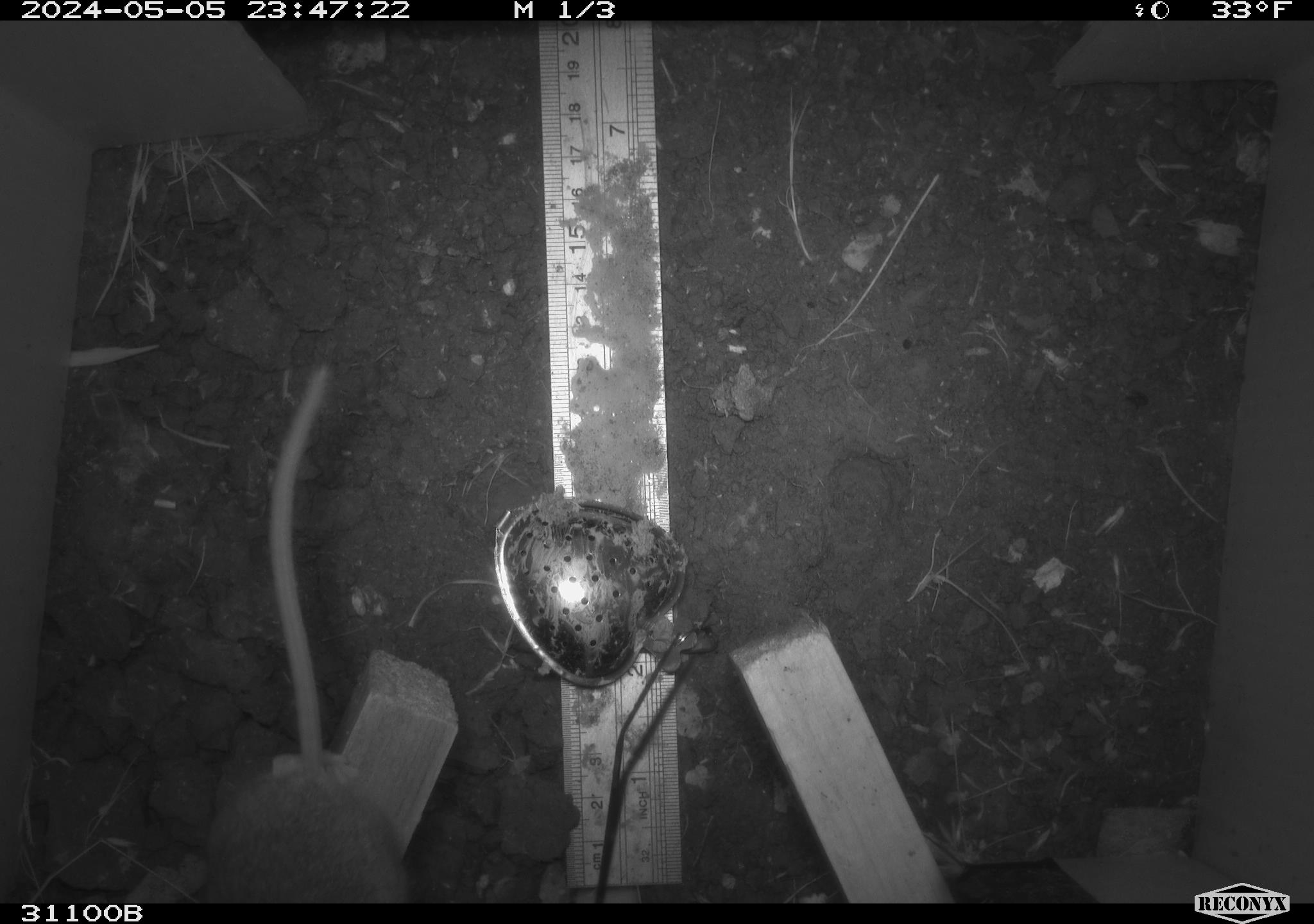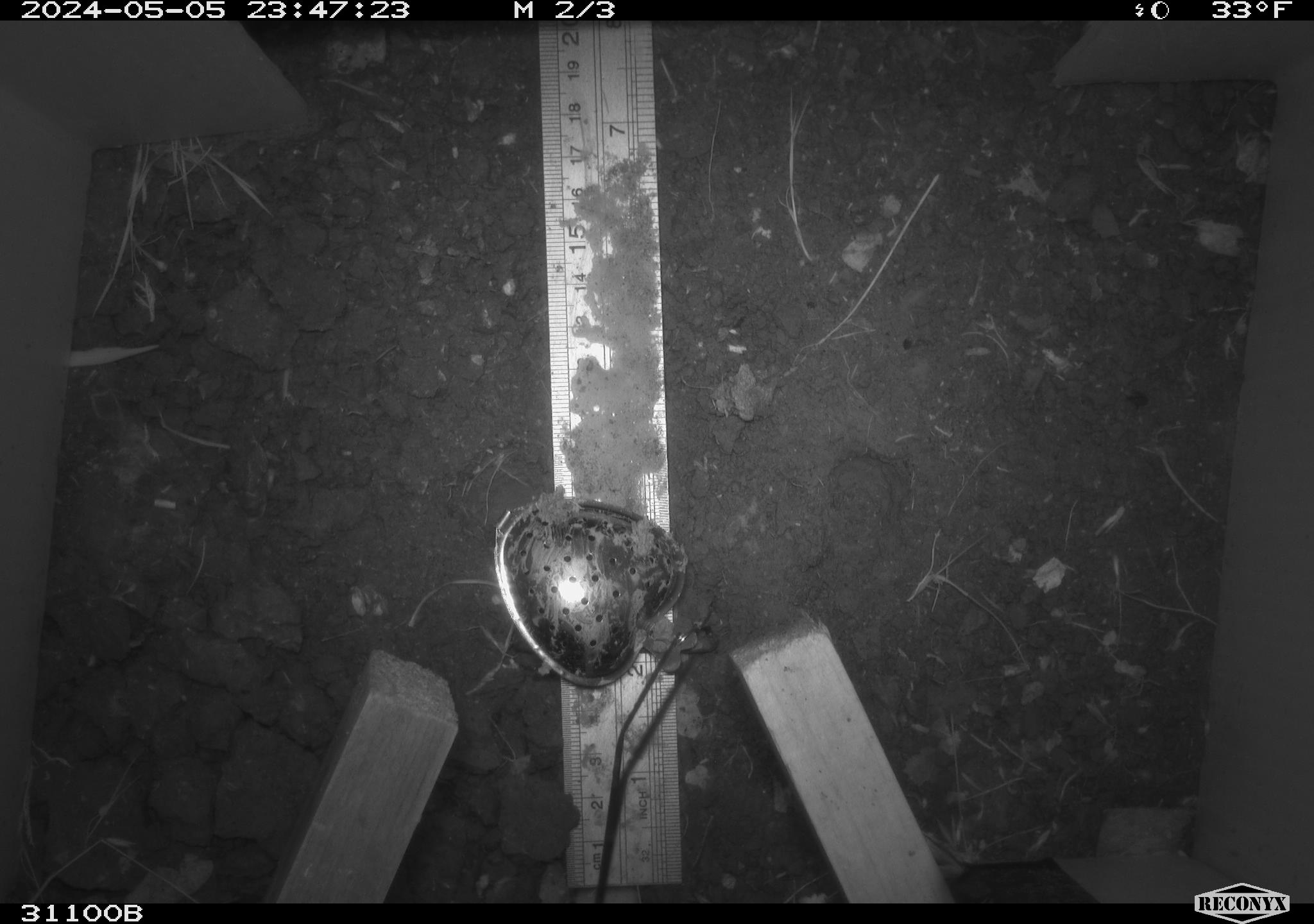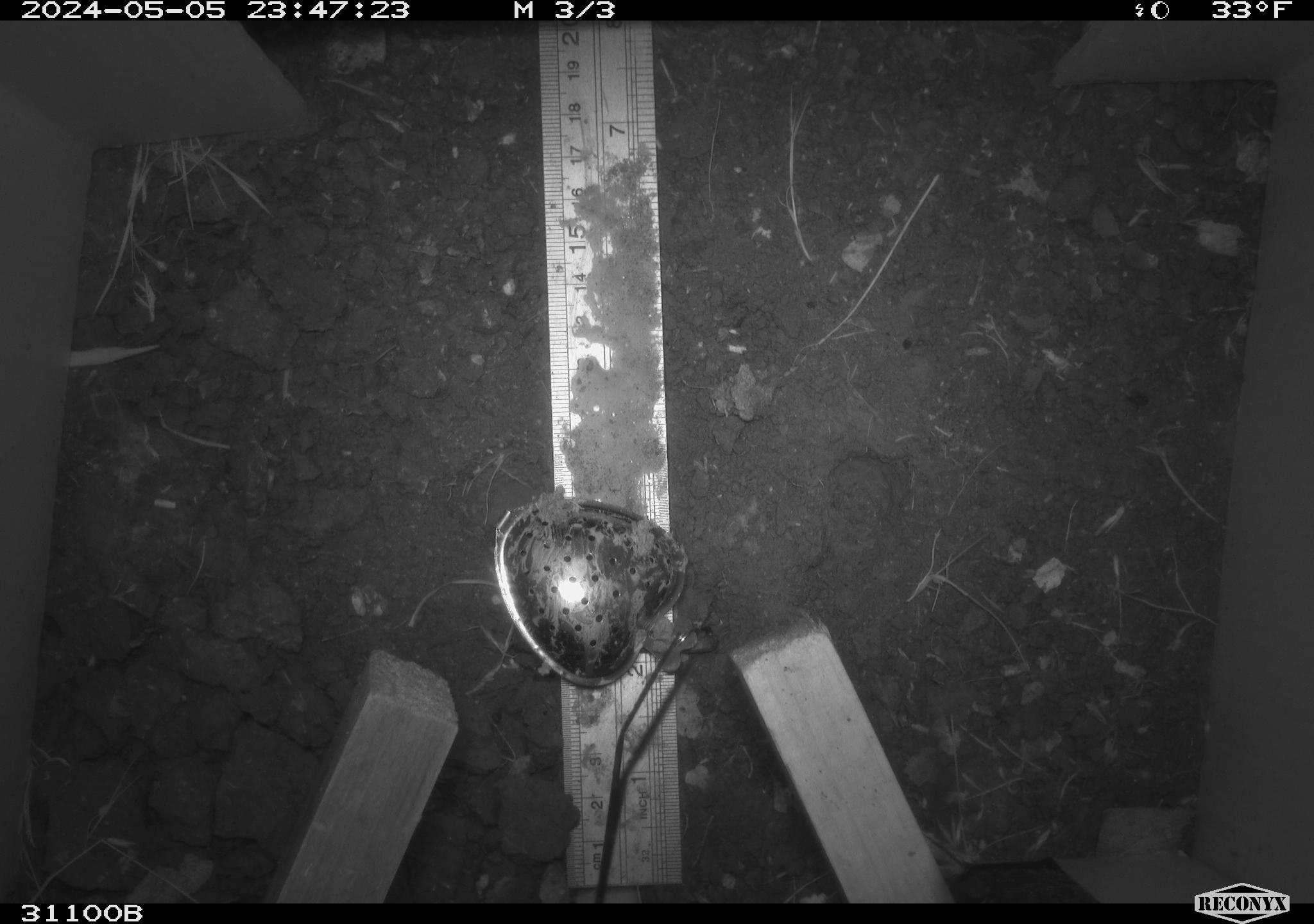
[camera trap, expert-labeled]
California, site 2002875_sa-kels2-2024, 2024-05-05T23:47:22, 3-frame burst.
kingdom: Animalia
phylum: Chordata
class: Mammalia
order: Rodentia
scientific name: Rodentia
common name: rodent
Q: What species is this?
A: Rodent (Rodentia).